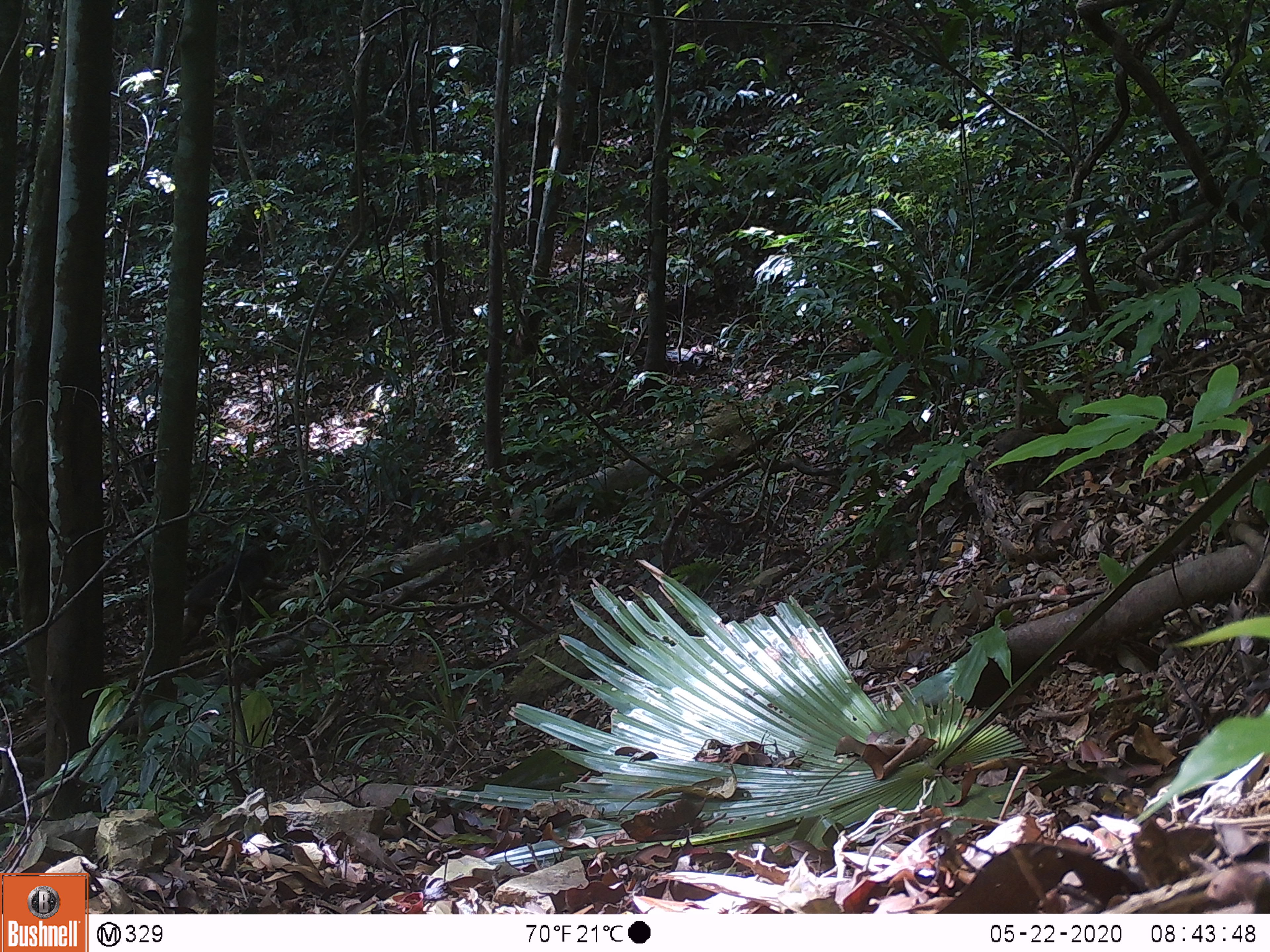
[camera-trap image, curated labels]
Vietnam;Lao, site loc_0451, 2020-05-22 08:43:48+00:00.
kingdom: Animalia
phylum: Chordata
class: Mammalia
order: Primates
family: Cercopithecidae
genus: Macaca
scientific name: Macaca arctoides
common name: stump-tailed macaque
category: stump tailed macaque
Stump tailed macaque (stump-tailed macaque) (Macaca arctoides). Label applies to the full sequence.